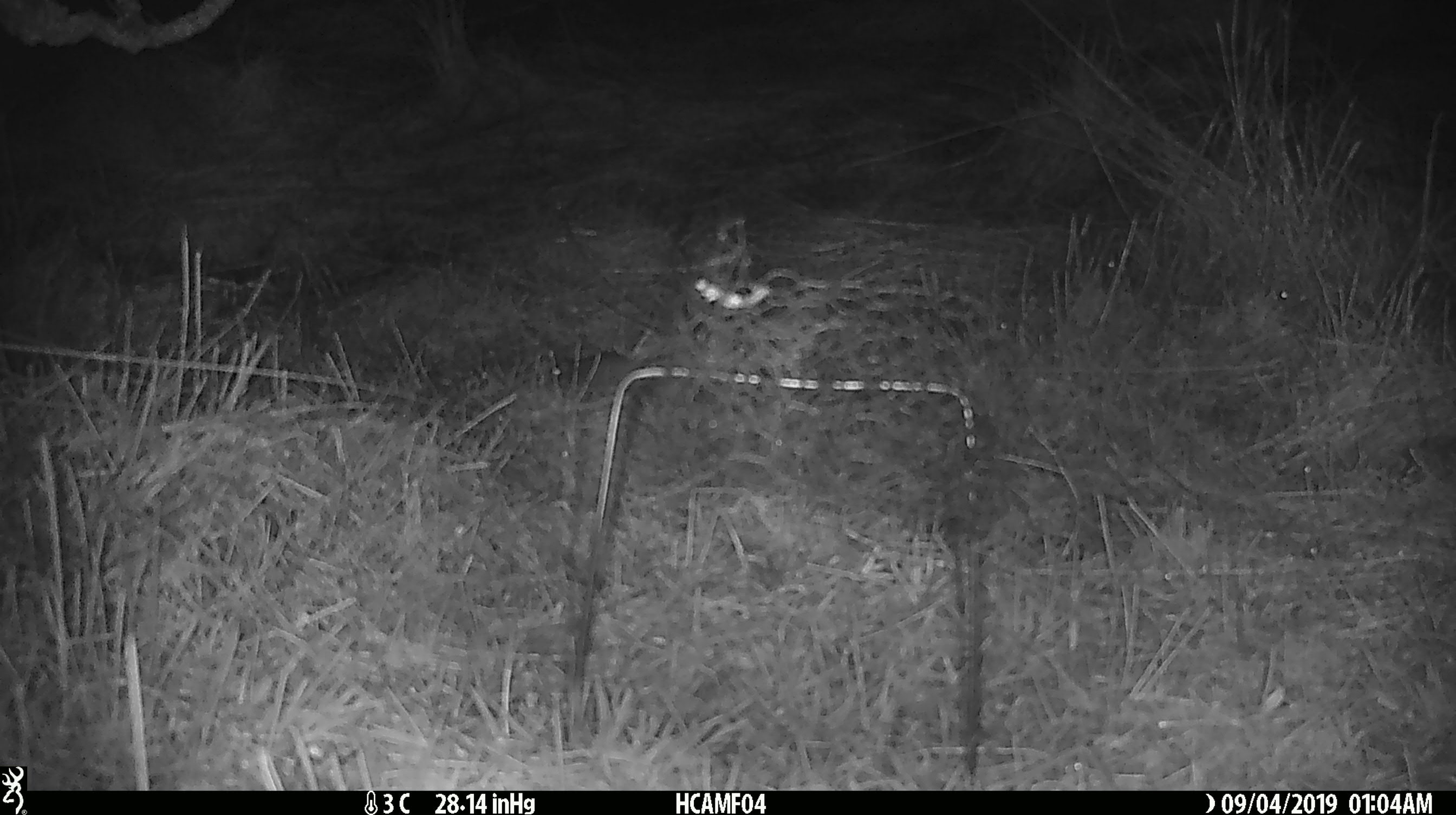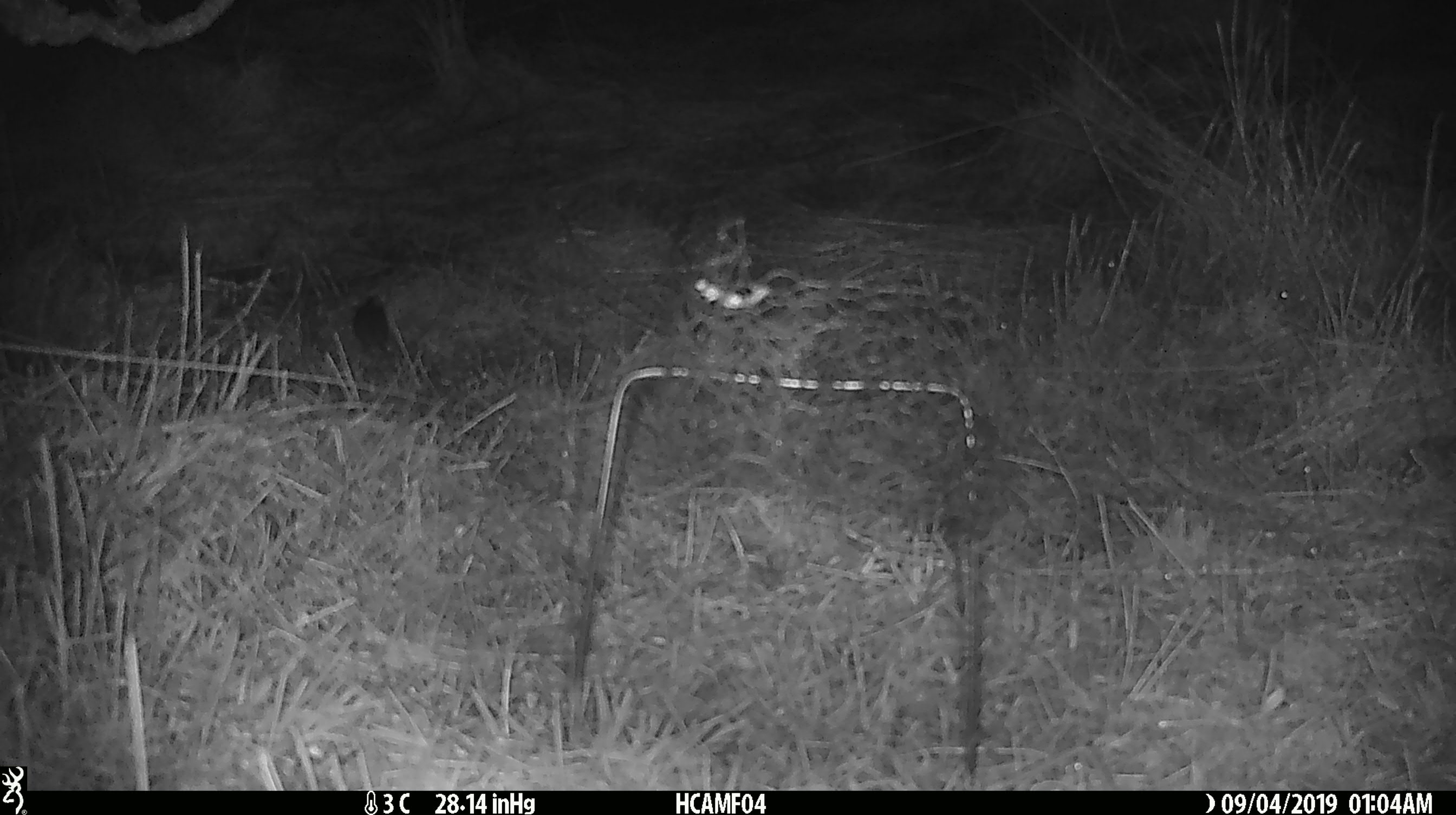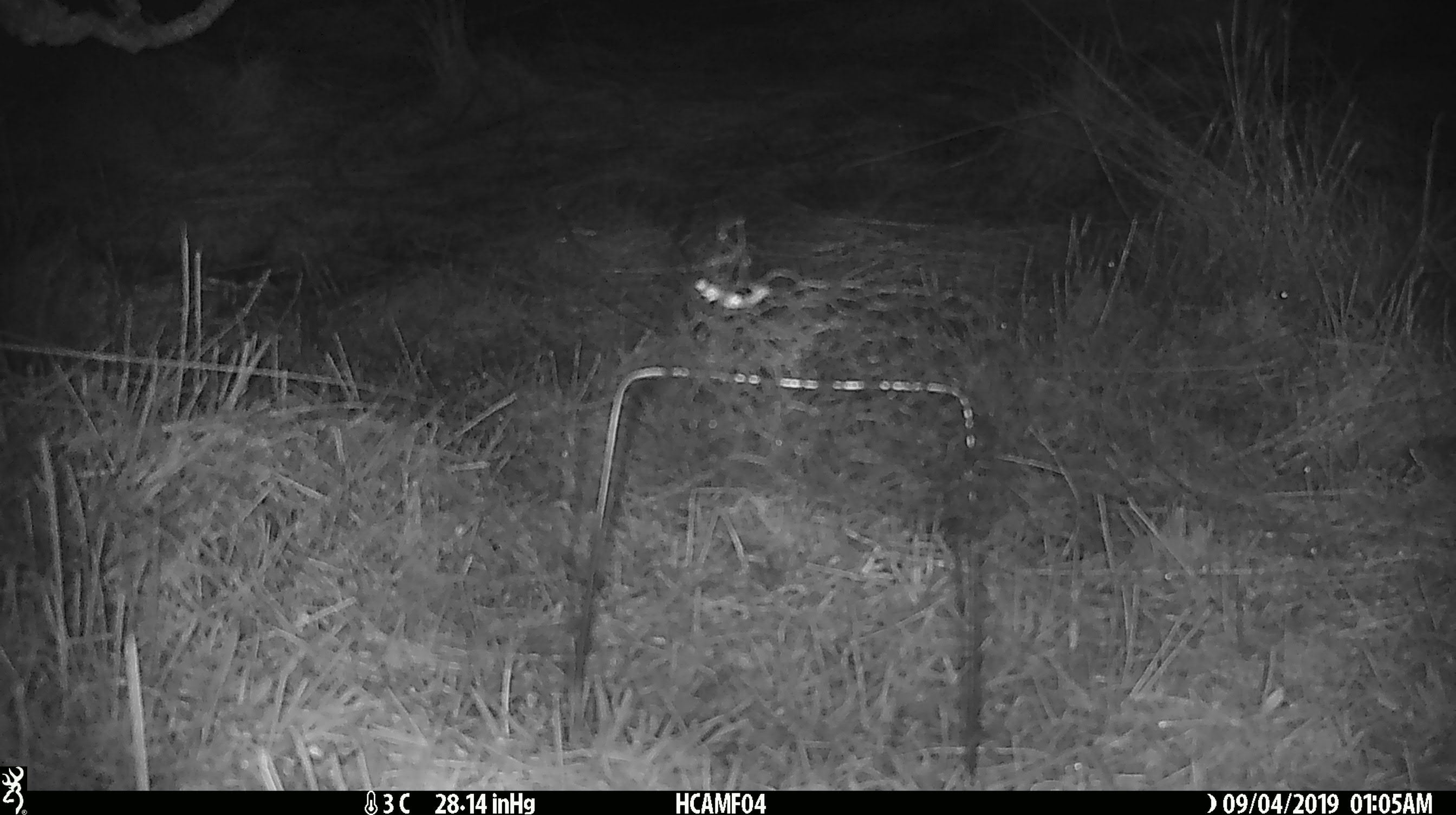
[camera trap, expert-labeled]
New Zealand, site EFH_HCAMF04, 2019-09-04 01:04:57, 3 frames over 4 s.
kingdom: Animalia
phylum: Chordata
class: Mammalia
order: Rodentia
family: Muridae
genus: Mus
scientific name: Mus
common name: mouse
Mouse (Mus).